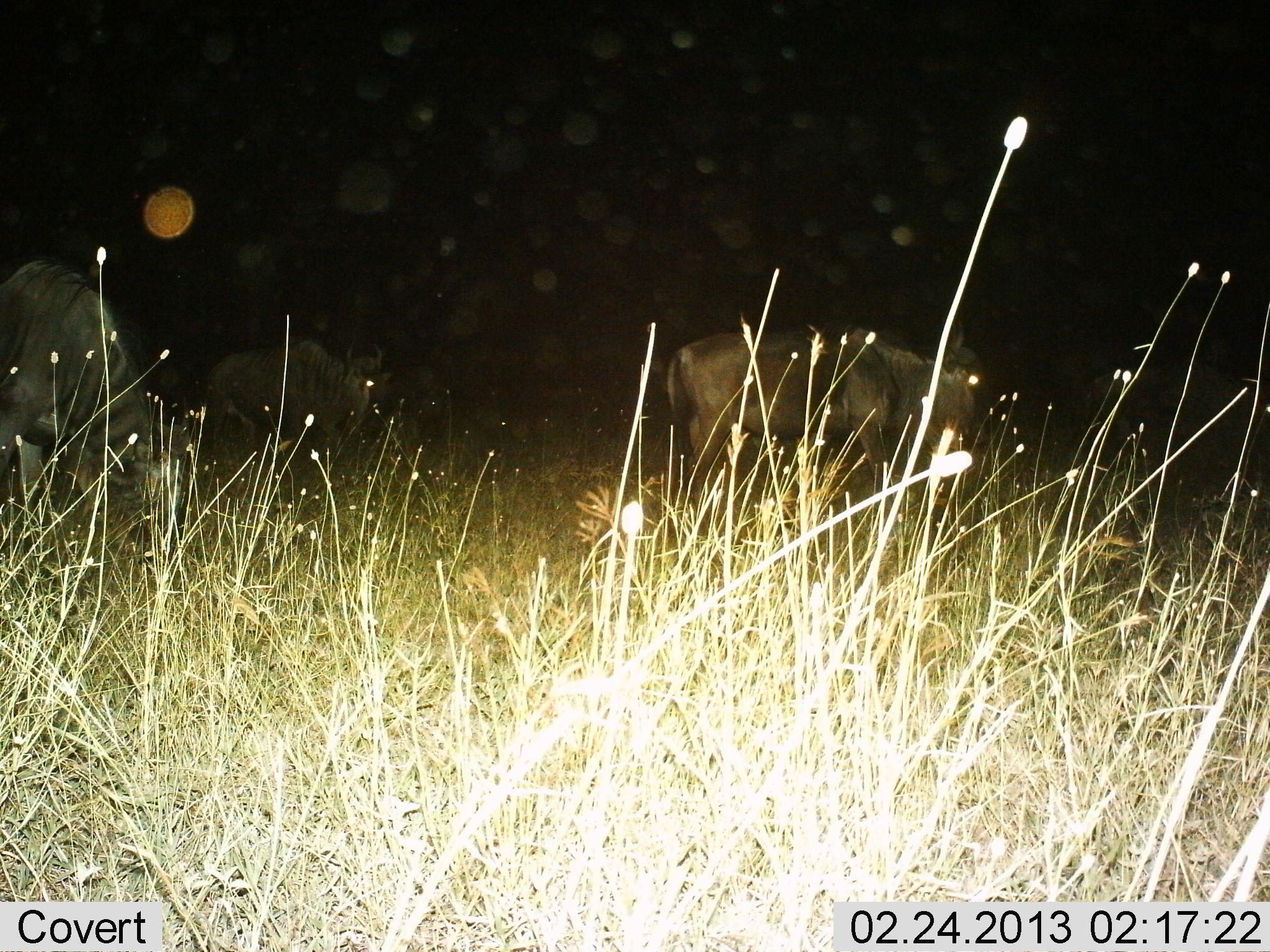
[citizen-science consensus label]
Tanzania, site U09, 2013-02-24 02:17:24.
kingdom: Animalia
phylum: Chordata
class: Mammalia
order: Artiodactyla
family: Bovidae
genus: Connochaetes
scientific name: Connochaetes taurinus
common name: blue wildebeest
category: wildebeest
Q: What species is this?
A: Wildebeest (blue wildebeest) (Connochaetes taurinus).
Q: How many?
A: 3.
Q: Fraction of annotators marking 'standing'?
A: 62%.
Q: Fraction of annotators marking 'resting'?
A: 0%.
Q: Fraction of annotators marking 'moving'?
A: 25%.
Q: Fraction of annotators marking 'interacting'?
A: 0%.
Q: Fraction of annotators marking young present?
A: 0%.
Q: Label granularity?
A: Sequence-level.